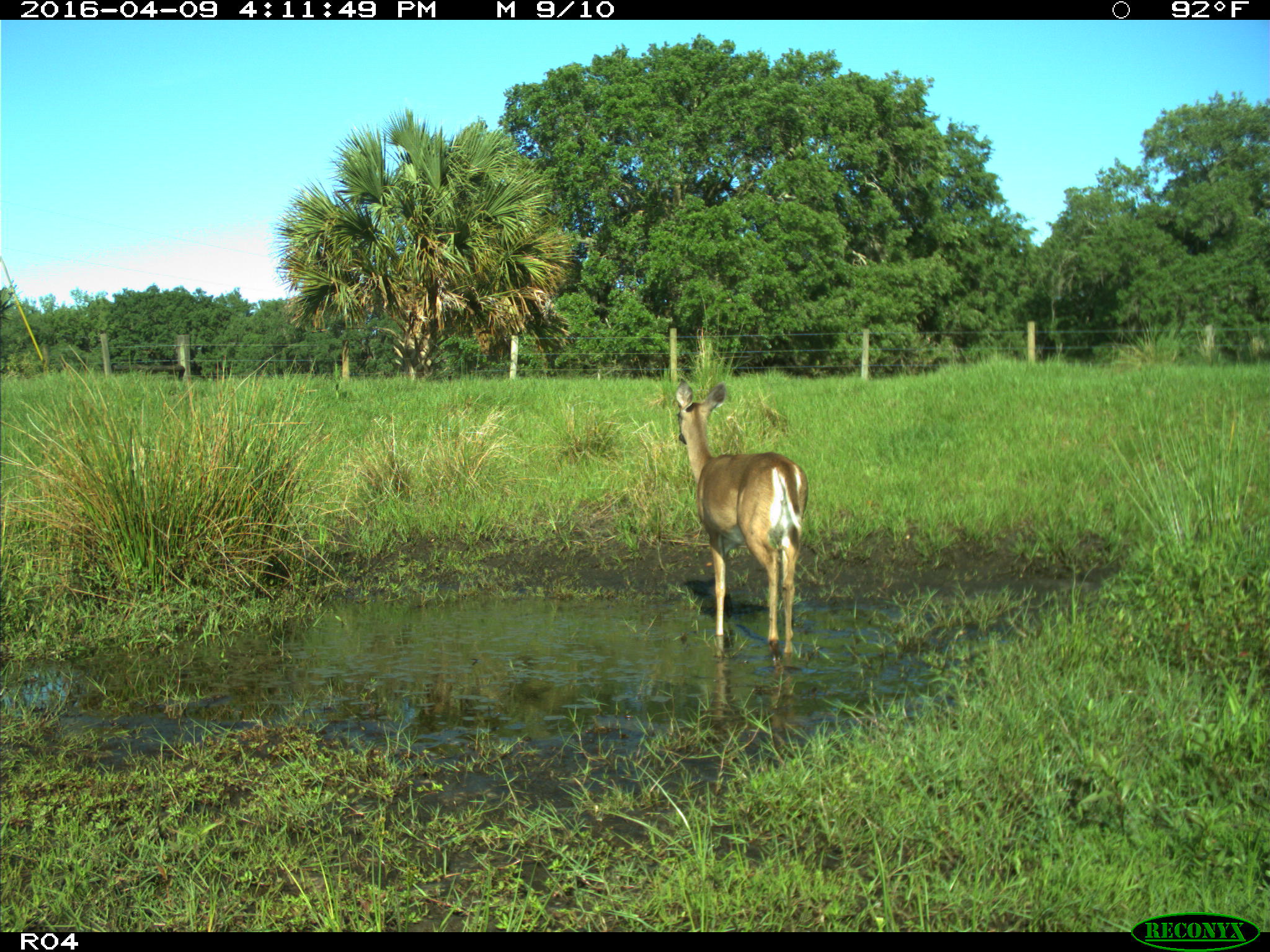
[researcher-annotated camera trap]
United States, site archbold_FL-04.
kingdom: Animalia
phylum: Chordata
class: Mammalia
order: Artiodactyla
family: Cervidae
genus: Odocoileus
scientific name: Odocoileus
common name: deer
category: unidentified deer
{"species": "unidentified deer (deer) (Odocoileus)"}